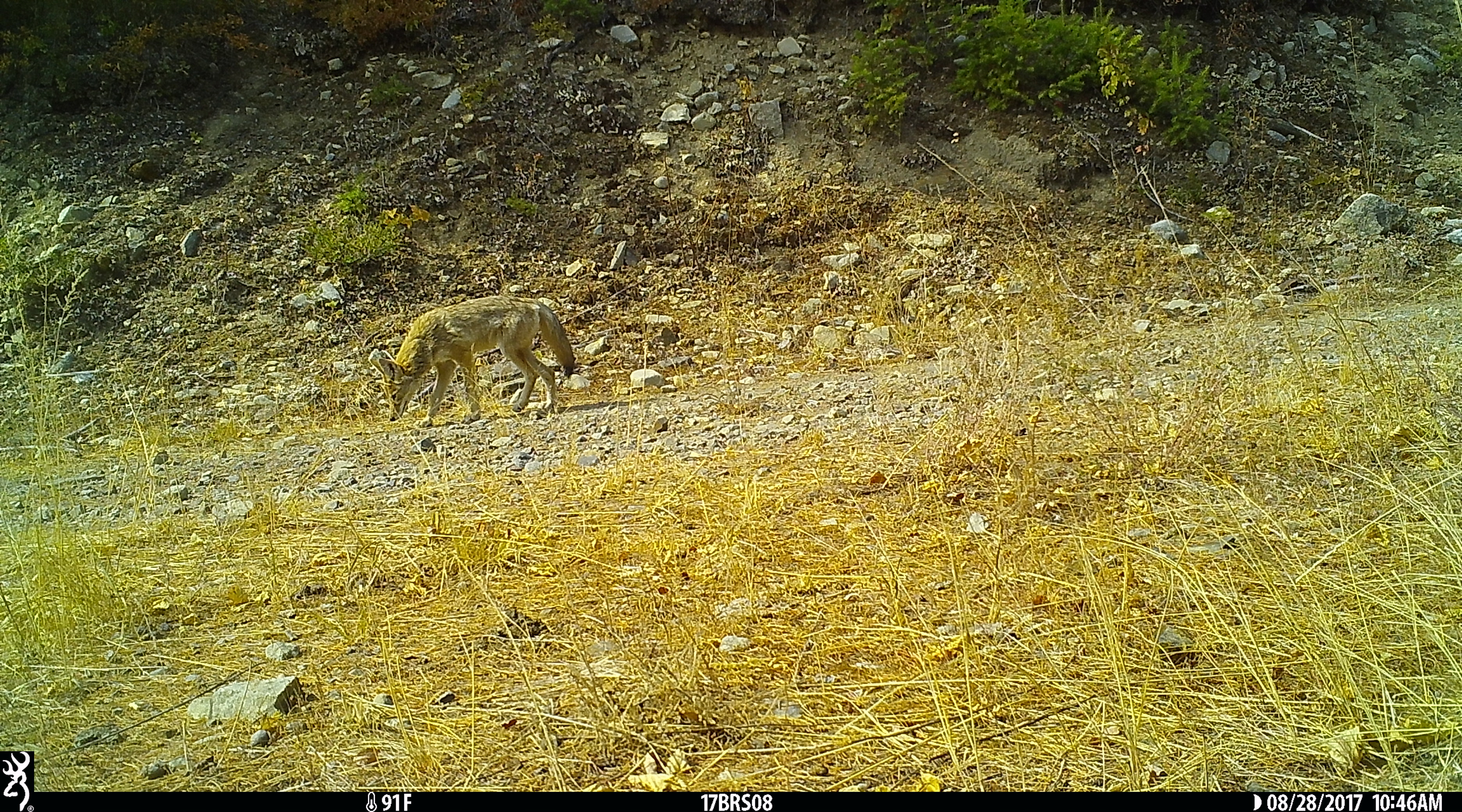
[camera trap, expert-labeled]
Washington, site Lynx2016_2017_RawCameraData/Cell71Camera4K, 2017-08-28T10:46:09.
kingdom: Animalia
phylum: Chordata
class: Mammalia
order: Carnivora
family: Canidae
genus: Canis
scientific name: Canis latrans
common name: coyote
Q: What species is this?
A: Canis latrans (coyote).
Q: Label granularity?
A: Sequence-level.